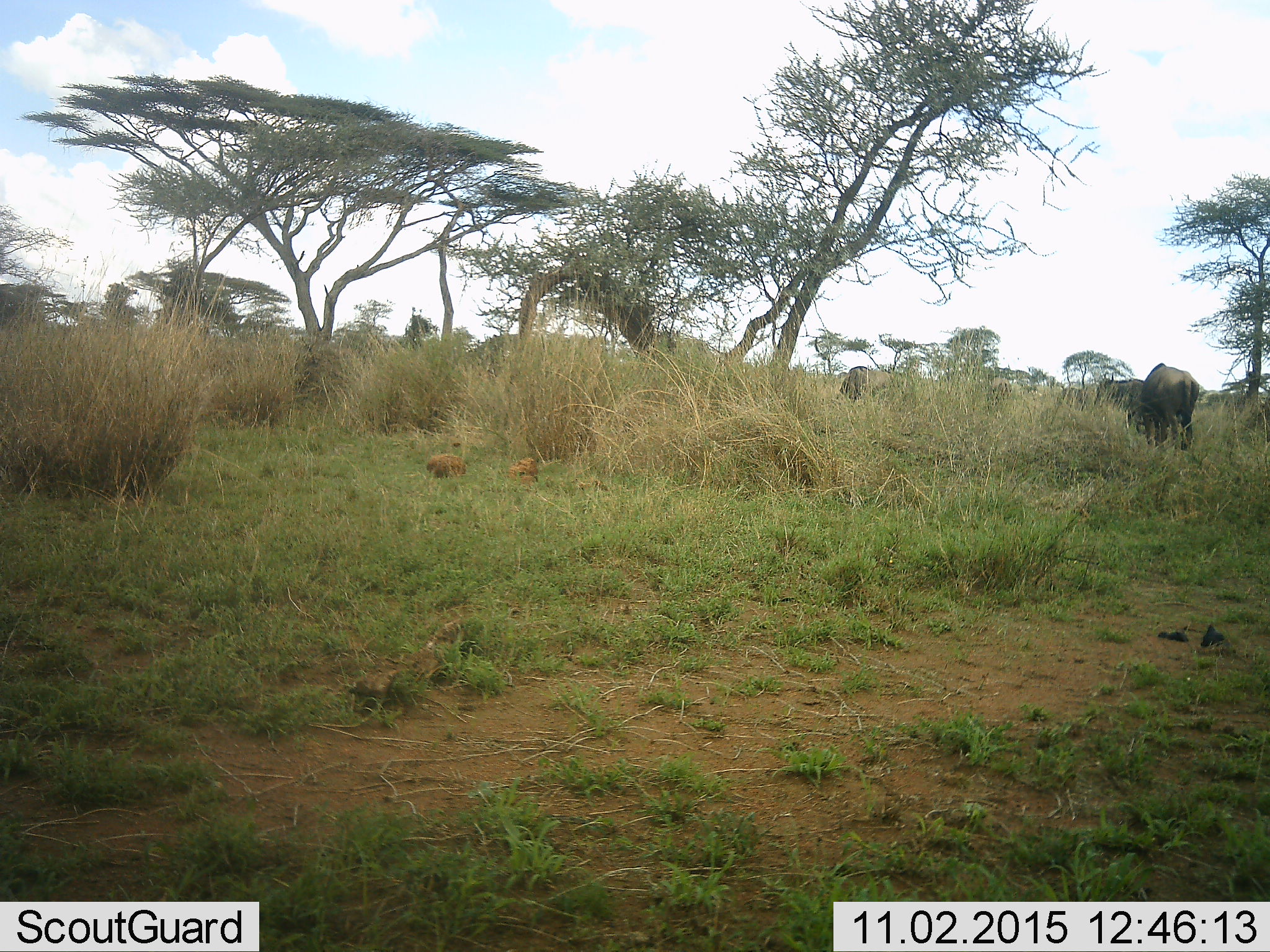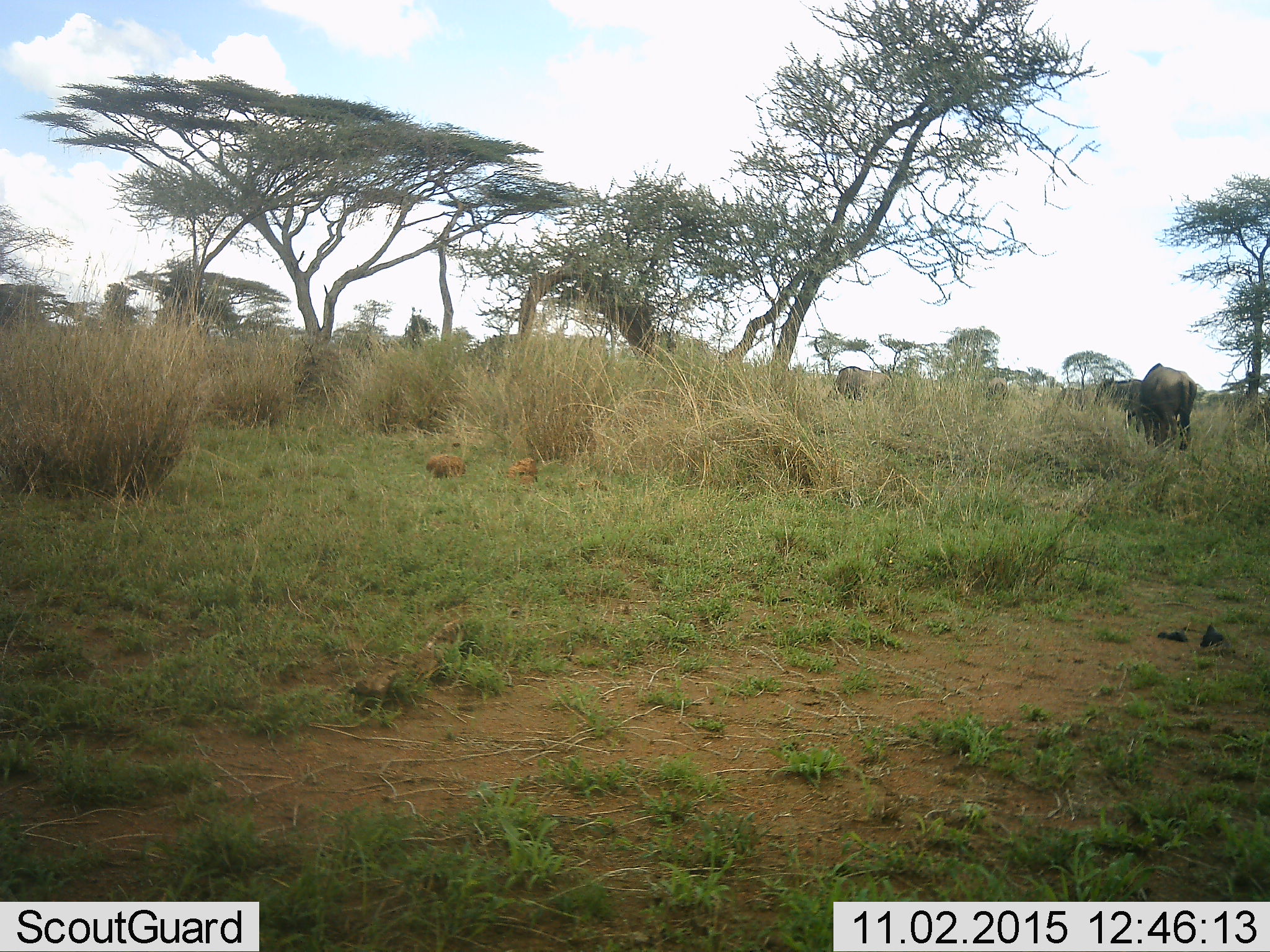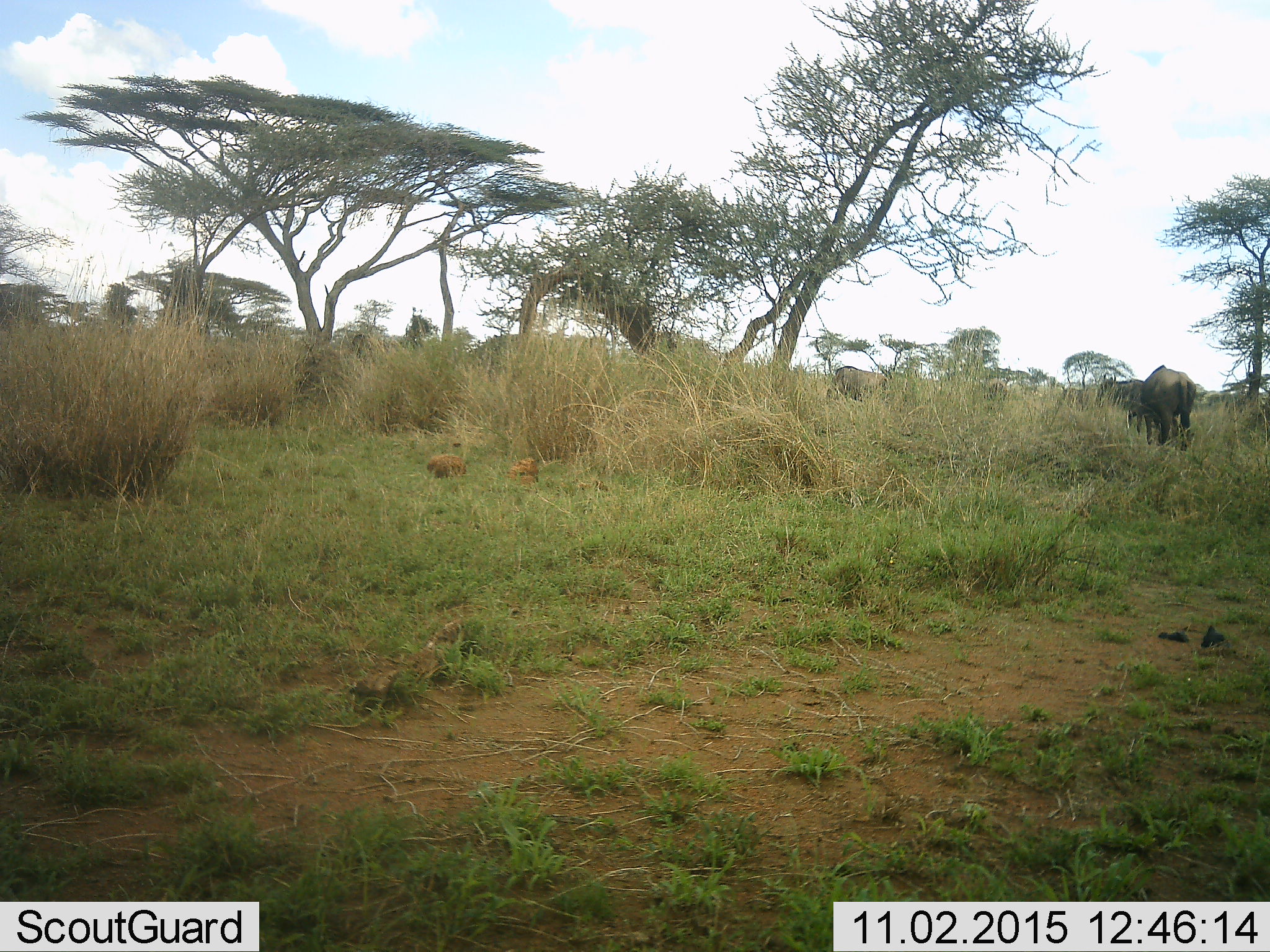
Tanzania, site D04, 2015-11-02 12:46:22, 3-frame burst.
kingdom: Animalia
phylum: Chordata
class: Mammalia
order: Artiodactyla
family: Bovidae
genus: Connochaetes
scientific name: Connochaetes taurinus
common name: blue wildebeest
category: wildebeest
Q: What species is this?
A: Wildebeest (blue wildebeest) (Connochaetes taurinus).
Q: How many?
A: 4.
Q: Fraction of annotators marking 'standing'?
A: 36%.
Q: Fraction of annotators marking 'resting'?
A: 7%.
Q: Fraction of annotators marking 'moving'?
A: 36%.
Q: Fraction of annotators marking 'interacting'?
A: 0%.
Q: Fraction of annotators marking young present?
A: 0%.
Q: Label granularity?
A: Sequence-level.